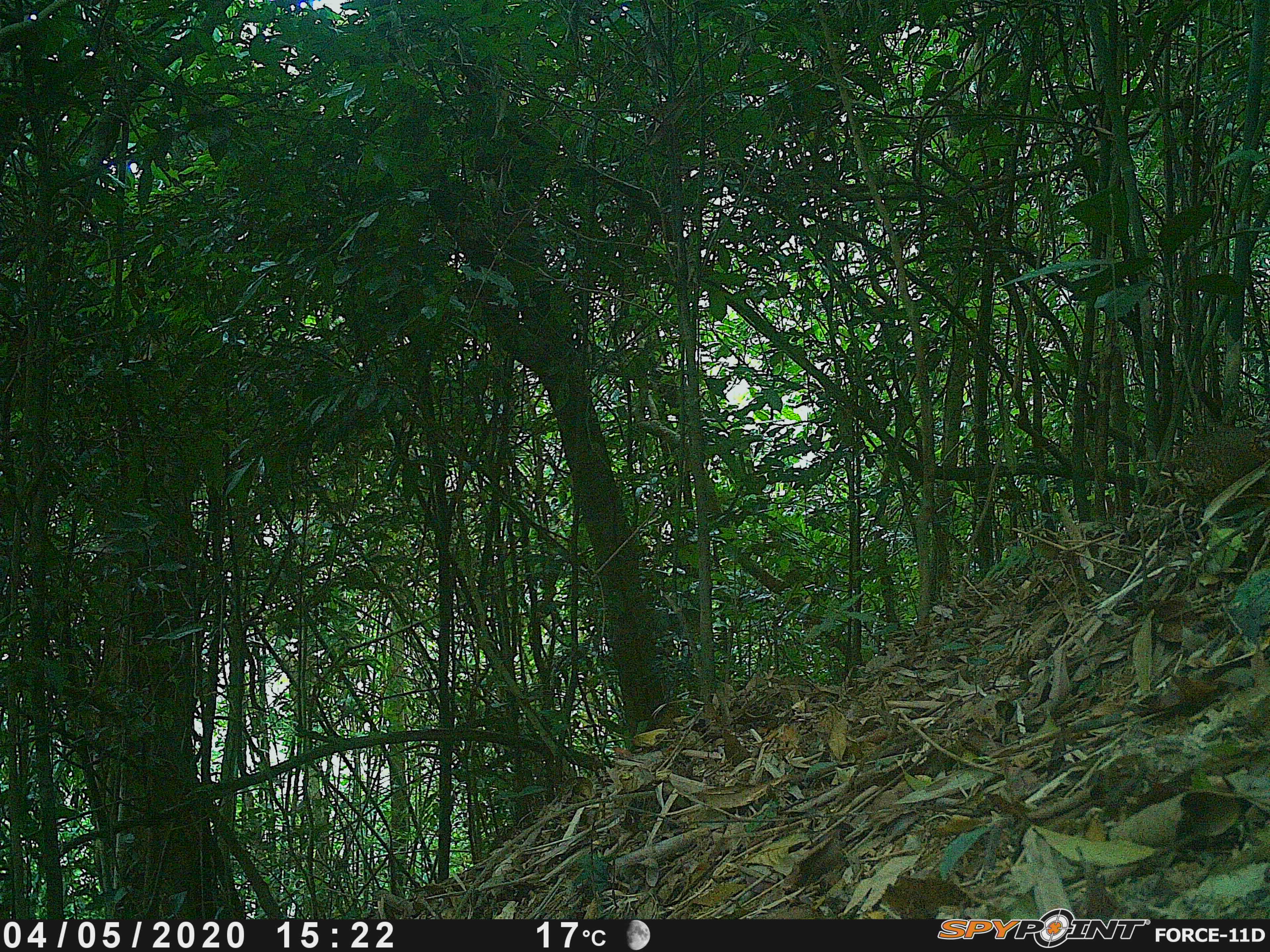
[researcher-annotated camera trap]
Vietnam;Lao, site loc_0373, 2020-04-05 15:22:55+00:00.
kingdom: Animalia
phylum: Chordata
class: Aves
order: Galliformes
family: Phasianidae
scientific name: Phasianidae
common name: partridge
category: unidentified partridge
Unidentified partridge (partridge) (Phasianidae). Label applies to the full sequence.